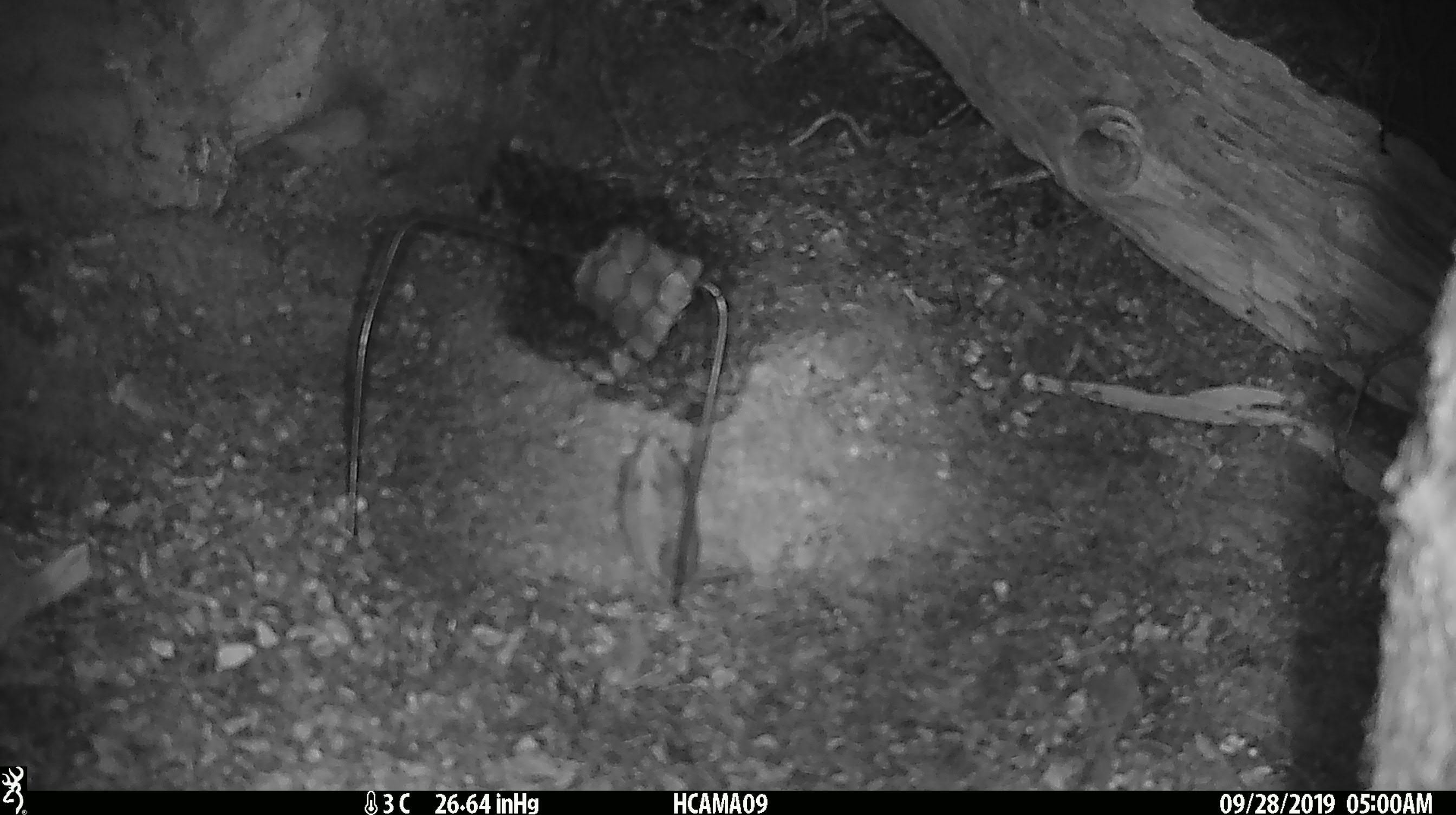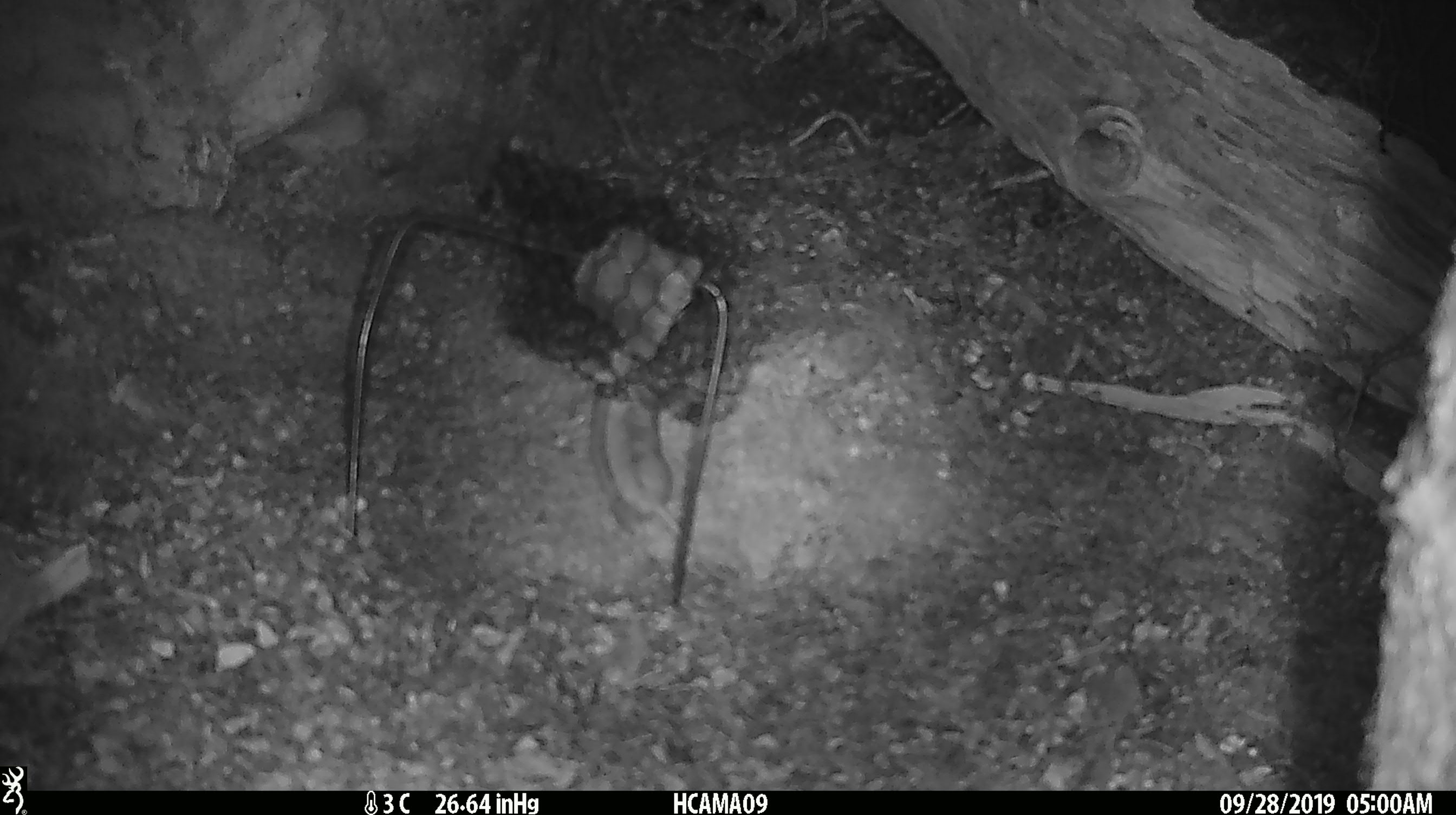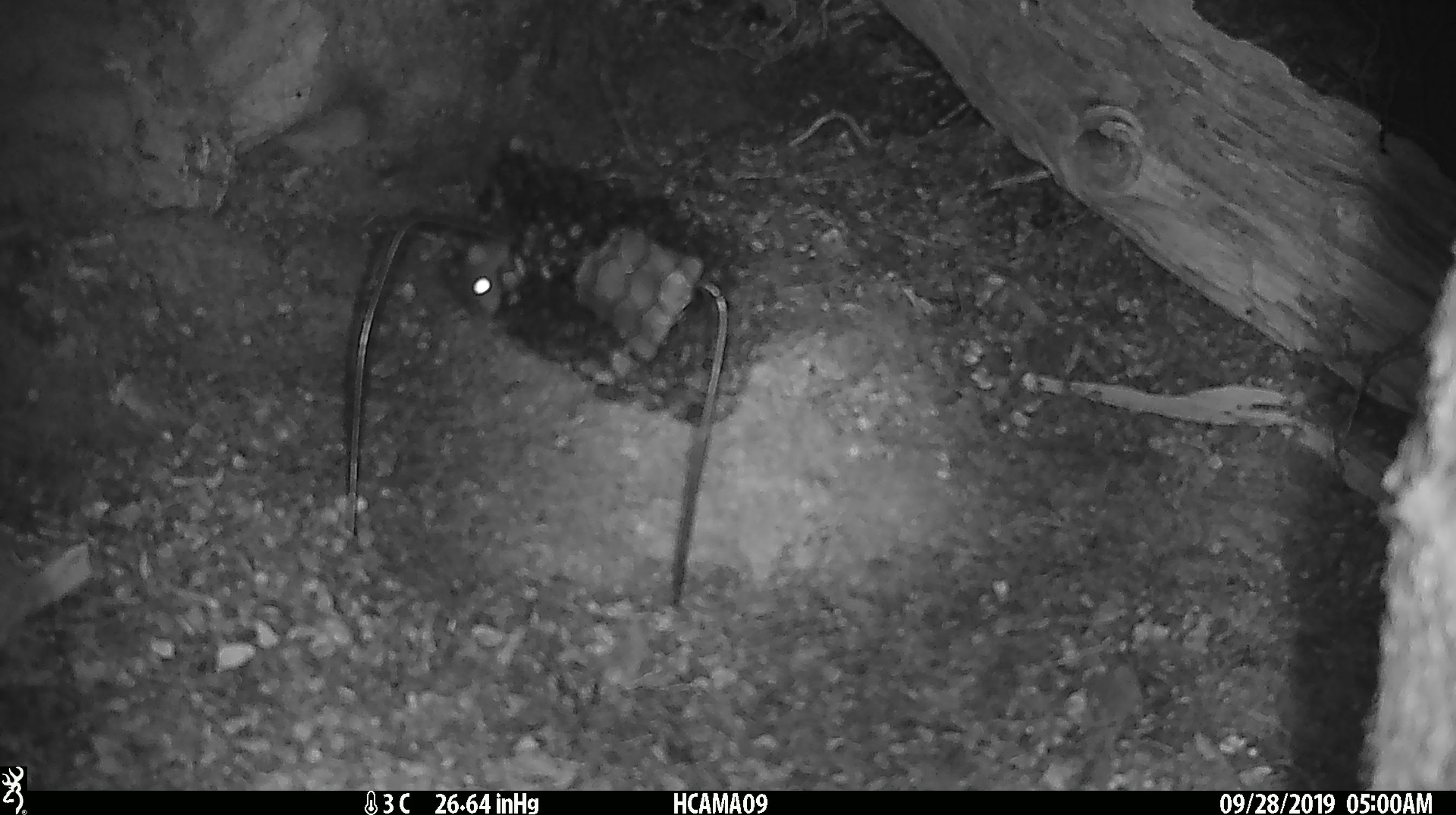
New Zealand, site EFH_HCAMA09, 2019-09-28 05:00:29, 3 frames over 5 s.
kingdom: Animalia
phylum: Chordata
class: Mammalia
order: Rodentia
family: Muridae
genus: Mus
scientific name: Mus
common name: mouse